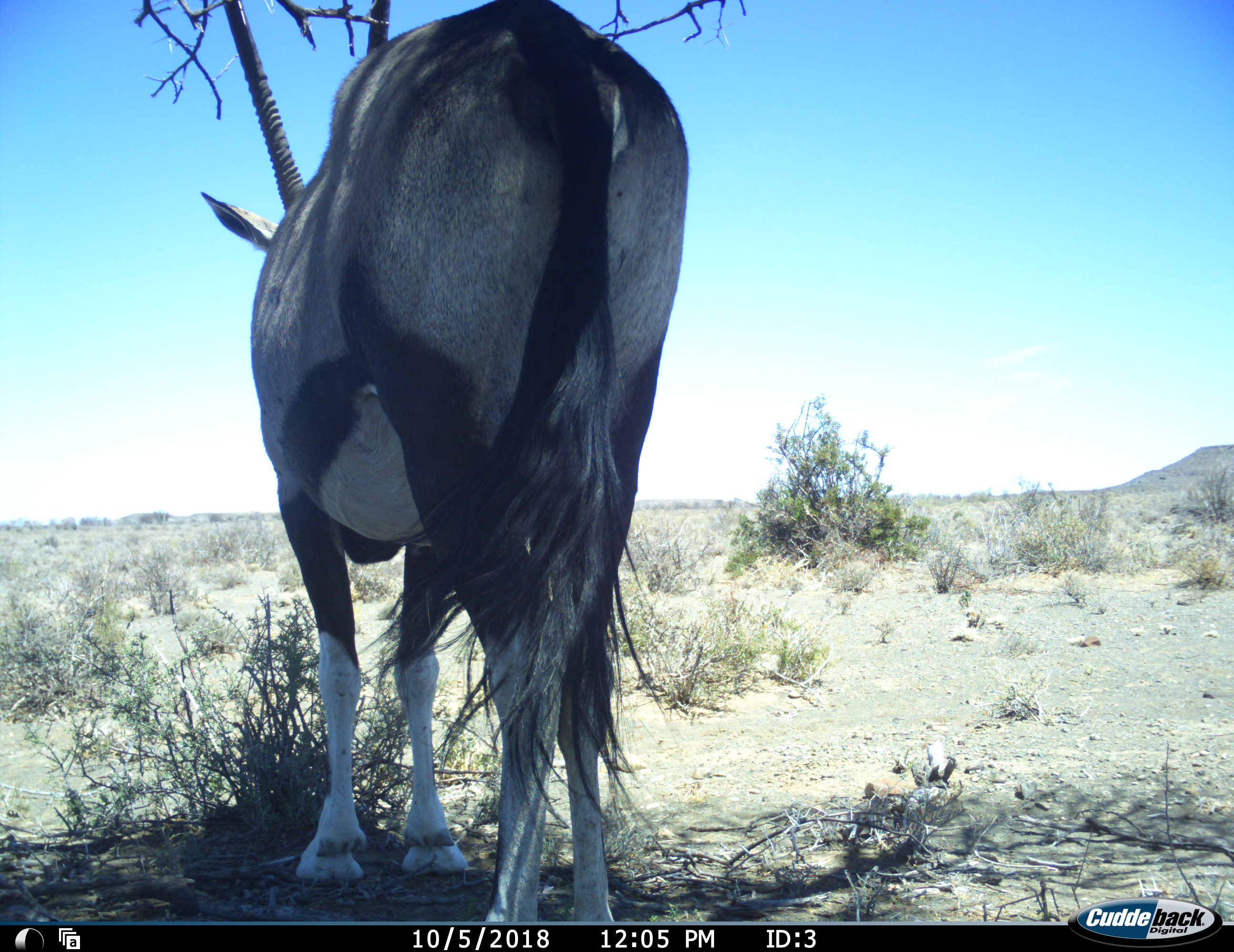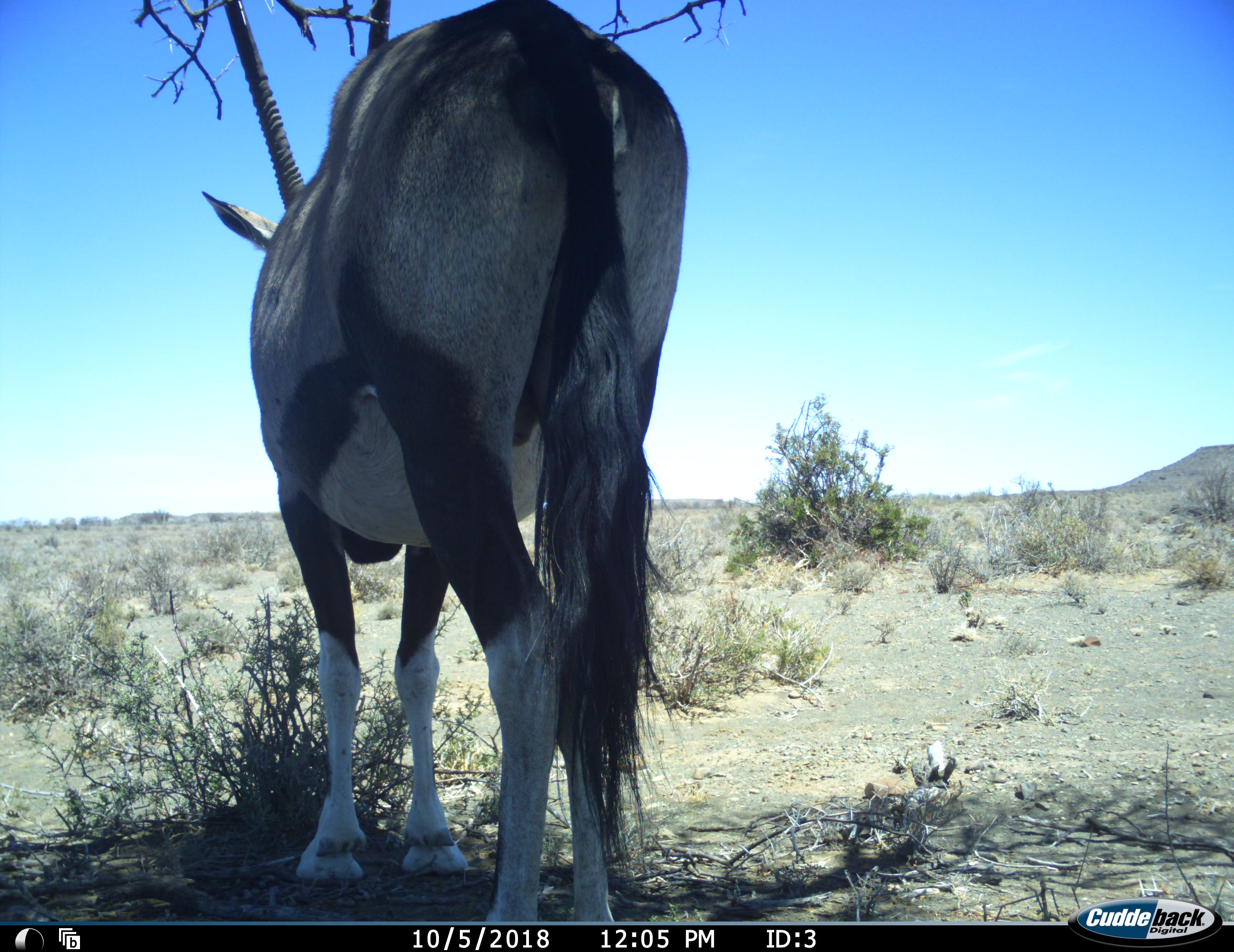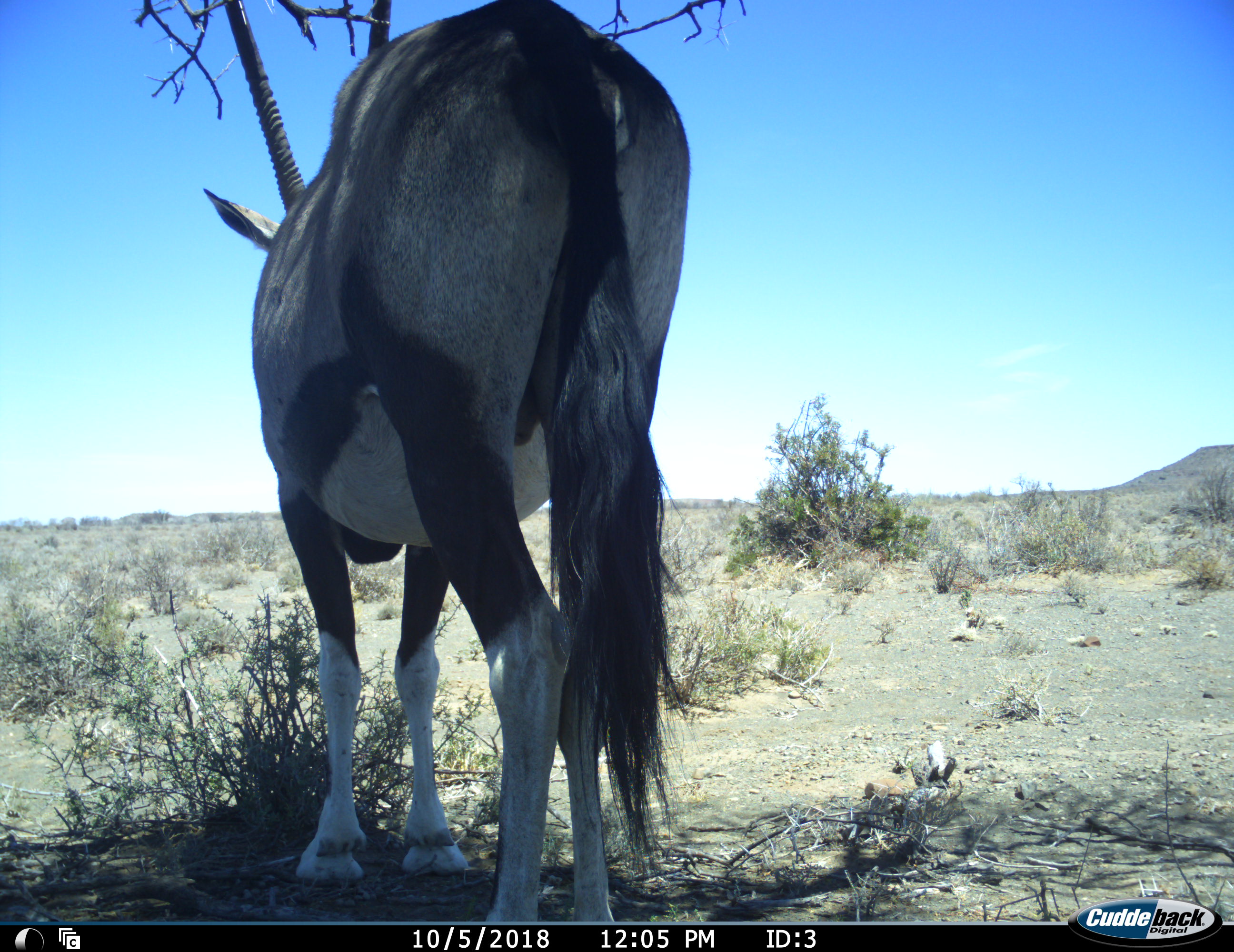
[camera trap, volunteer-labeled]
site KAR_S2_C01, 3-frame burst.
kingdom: Animalia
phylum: Chordata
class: Mammalia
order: Artiodactyla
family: Bovidae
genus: Oryx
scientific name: Oryx gazella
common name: gemsbok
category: oryx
Oryx (gemsbok) (Oryx gazella), count 1. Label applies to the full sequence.